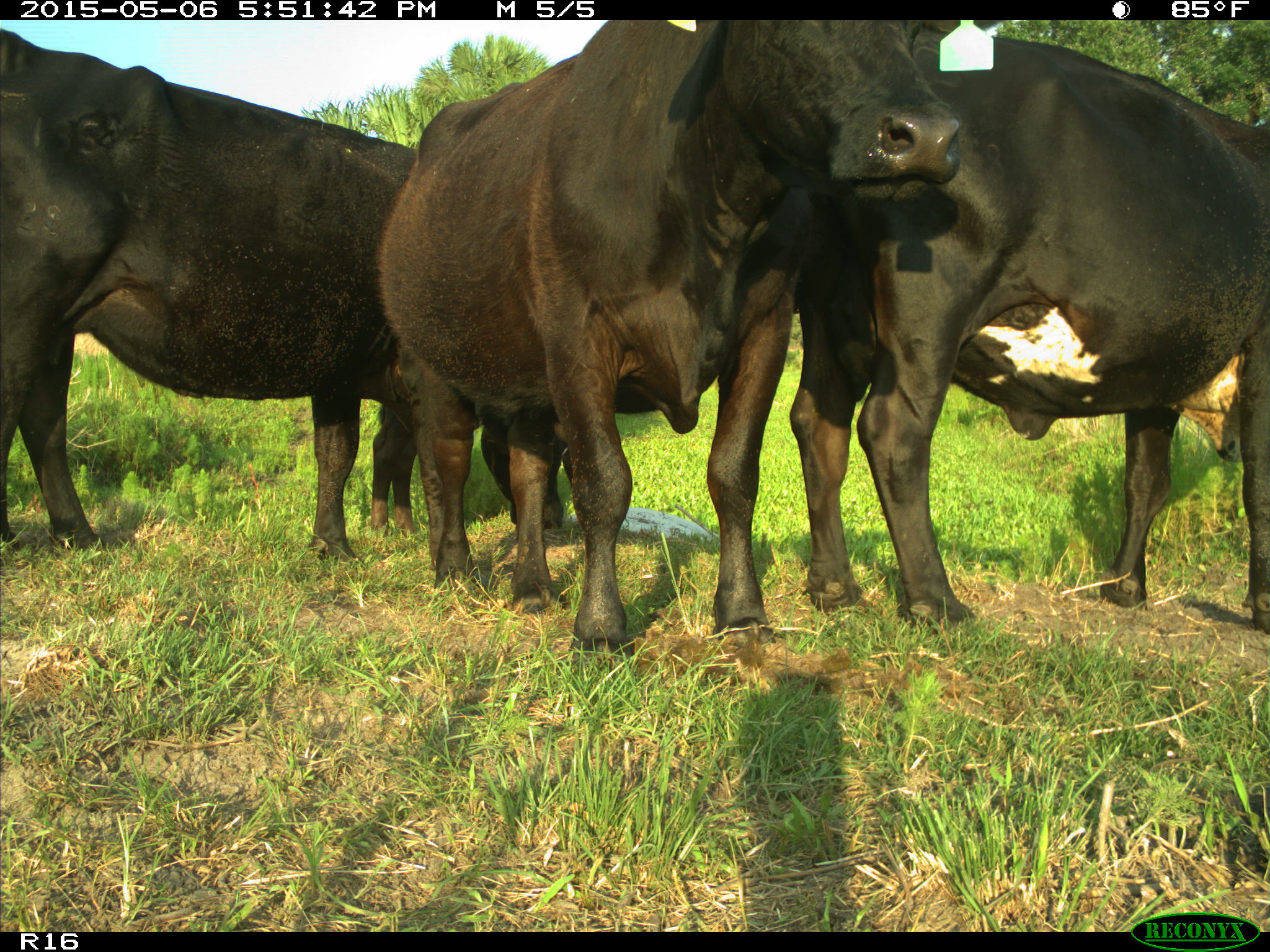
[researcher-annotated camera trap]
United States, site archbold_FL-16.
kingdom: Animalia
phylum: Chordata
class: Mammalia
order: Artiodactyla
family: Bovidae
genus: Bos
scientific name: Bos taurus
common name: domestic cow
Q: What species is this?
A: Bos taurus (domestic cow).